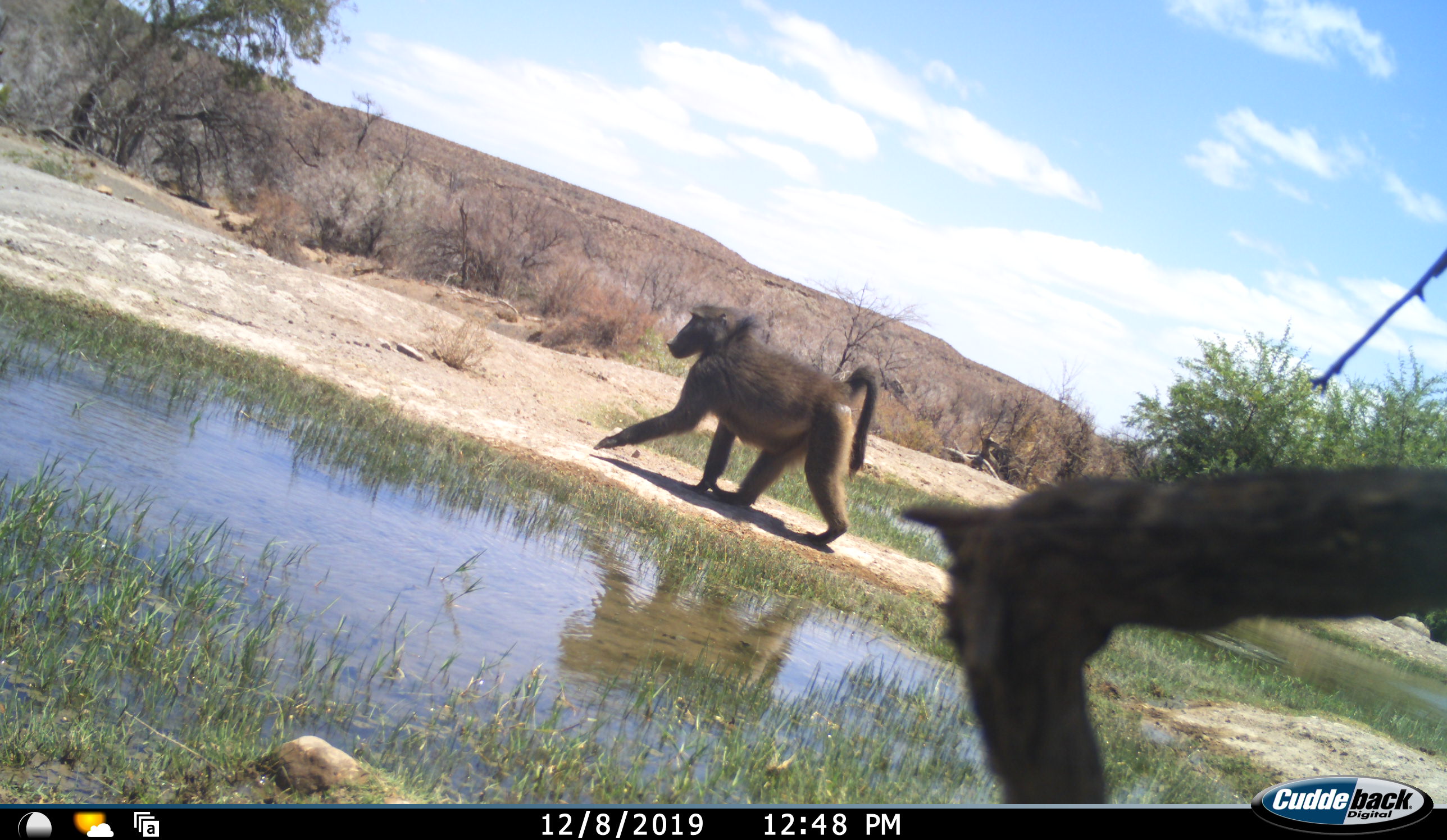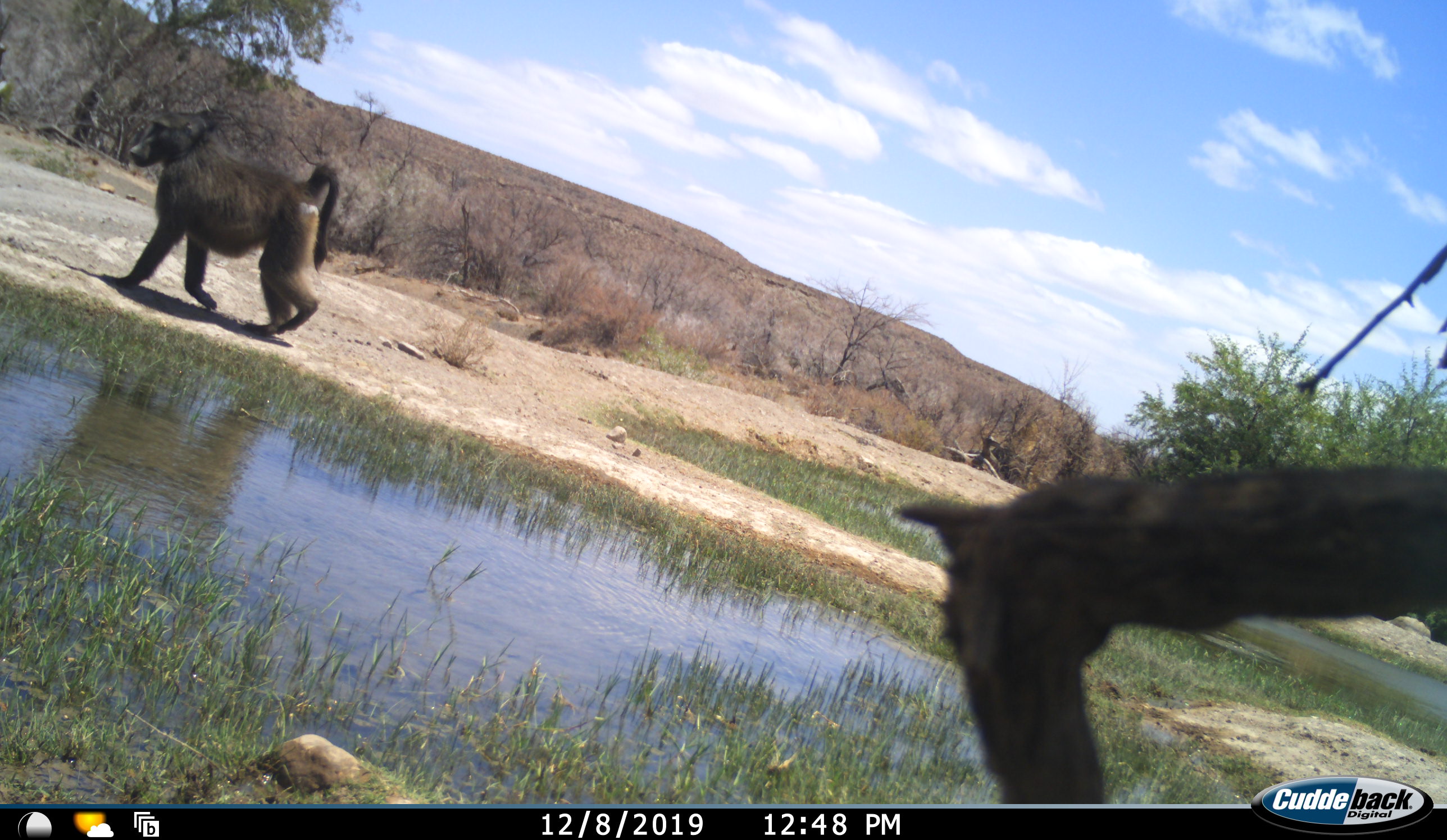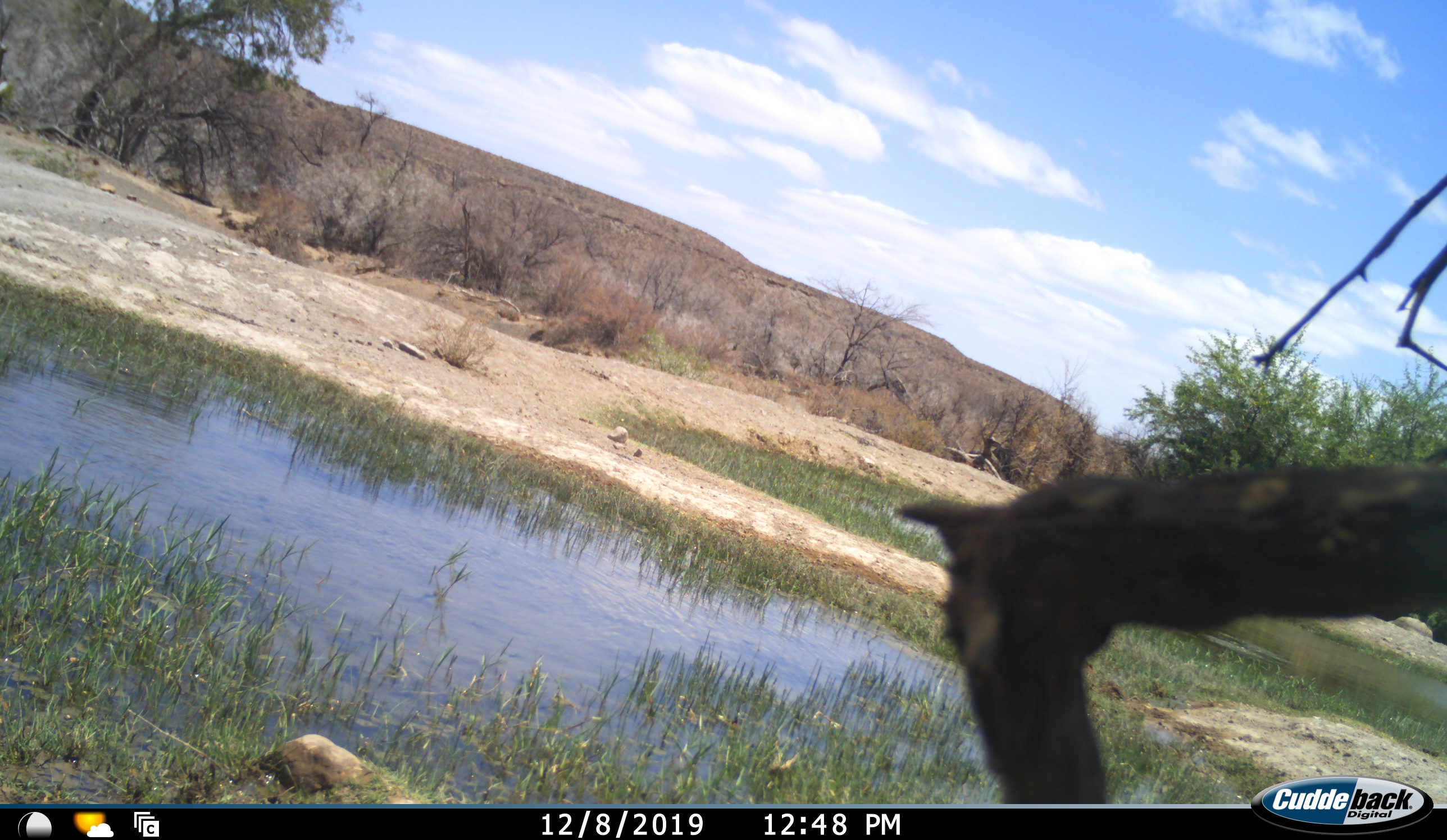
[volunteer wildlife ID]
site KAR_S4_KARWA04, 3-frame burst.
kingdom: Animalia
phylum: Chordata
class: Mammalia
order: Primates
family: Cercopithecidae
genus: Papio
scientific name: Papio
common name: baboon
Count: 1.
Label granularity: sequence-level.